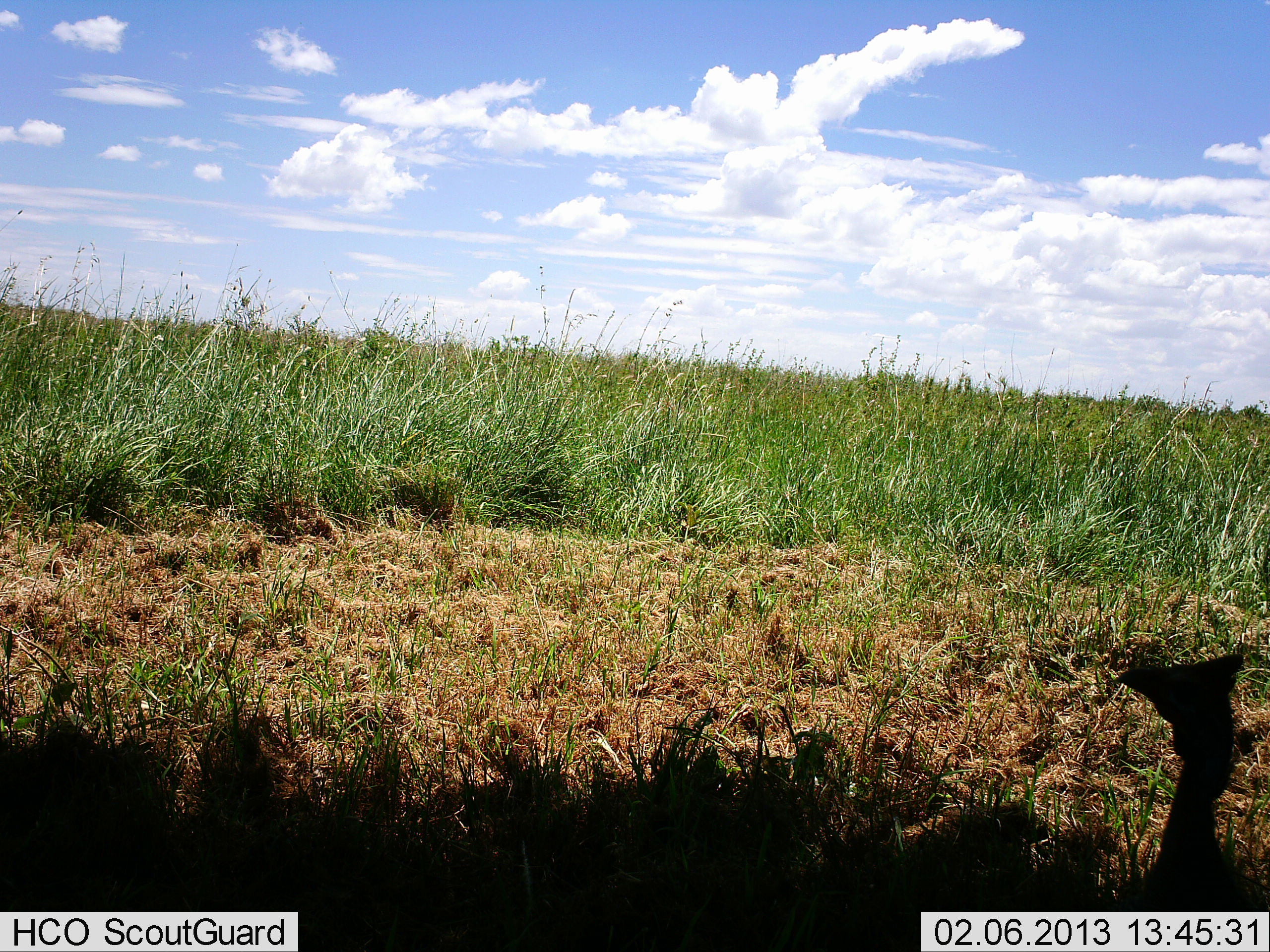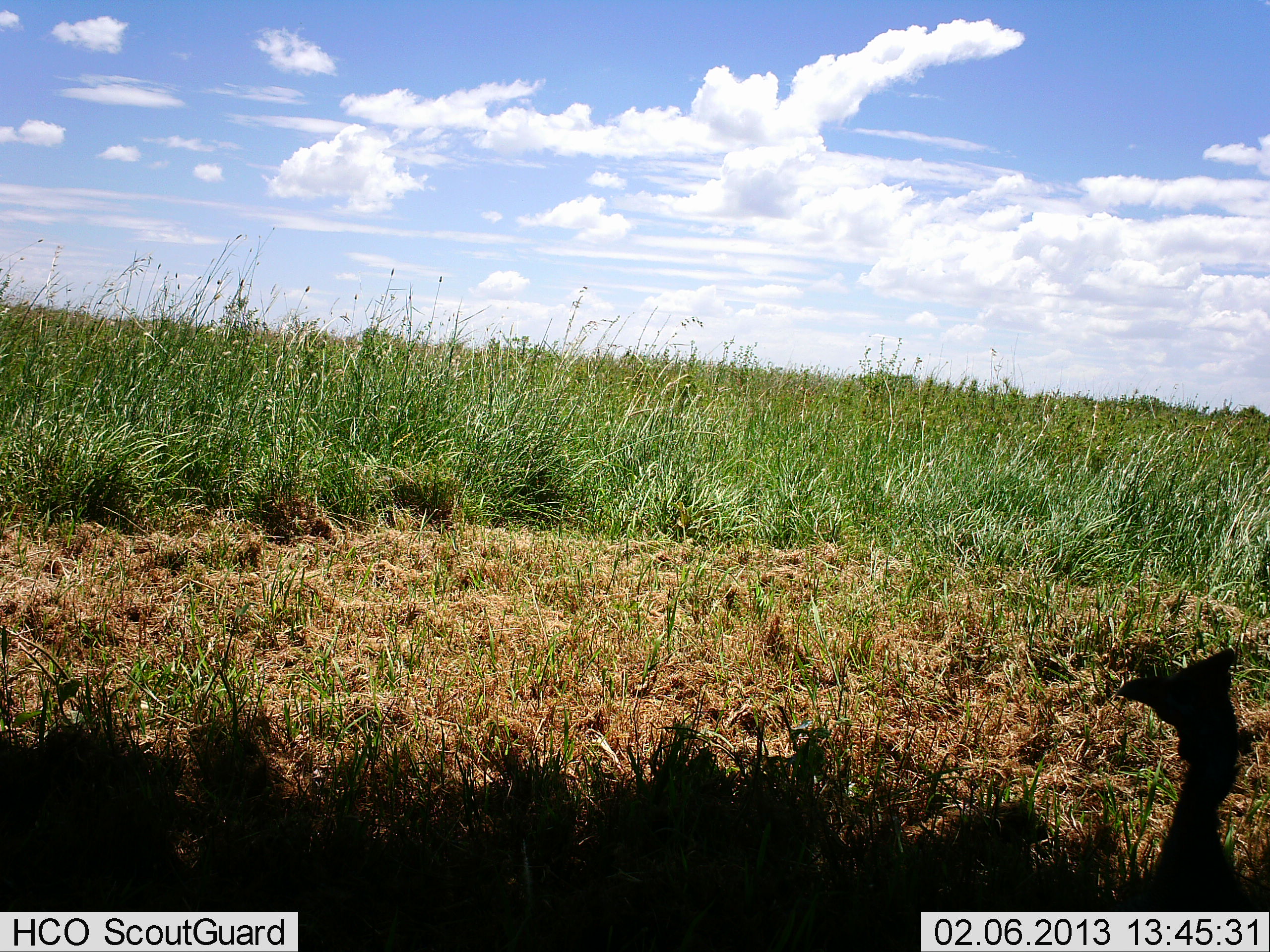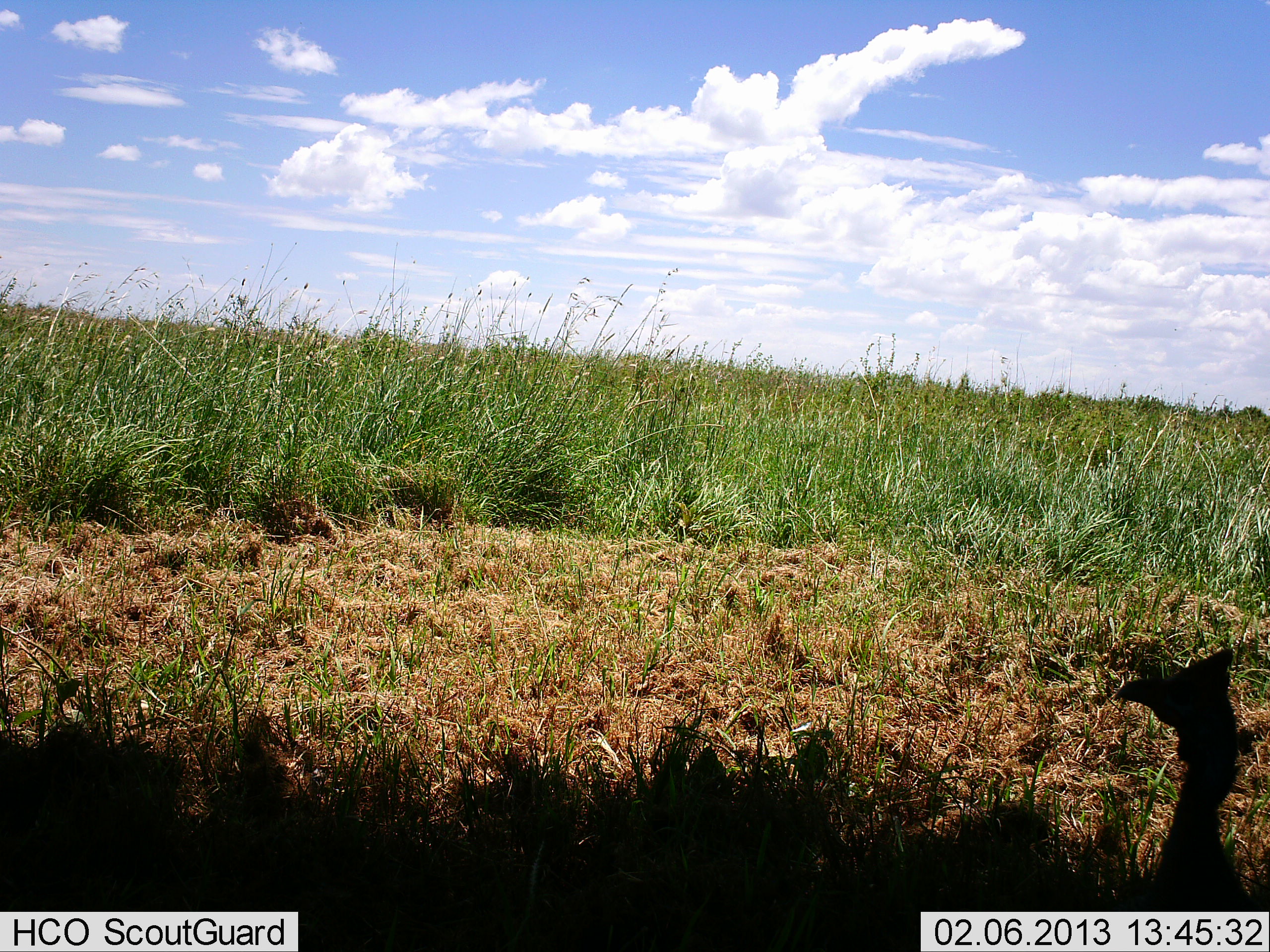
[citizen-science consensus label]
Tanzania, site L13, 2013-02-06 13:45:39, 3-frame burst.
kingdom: Animalia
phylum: Chordata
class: Aves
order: Galliformes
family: Numididae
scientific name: Numididae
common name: guinea fowl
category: guineafowl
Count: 1.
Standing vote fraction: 93%.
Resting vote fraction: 7%.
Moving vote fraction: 0%.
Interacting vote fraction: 0%.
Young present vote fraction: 0%.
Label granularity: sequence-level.